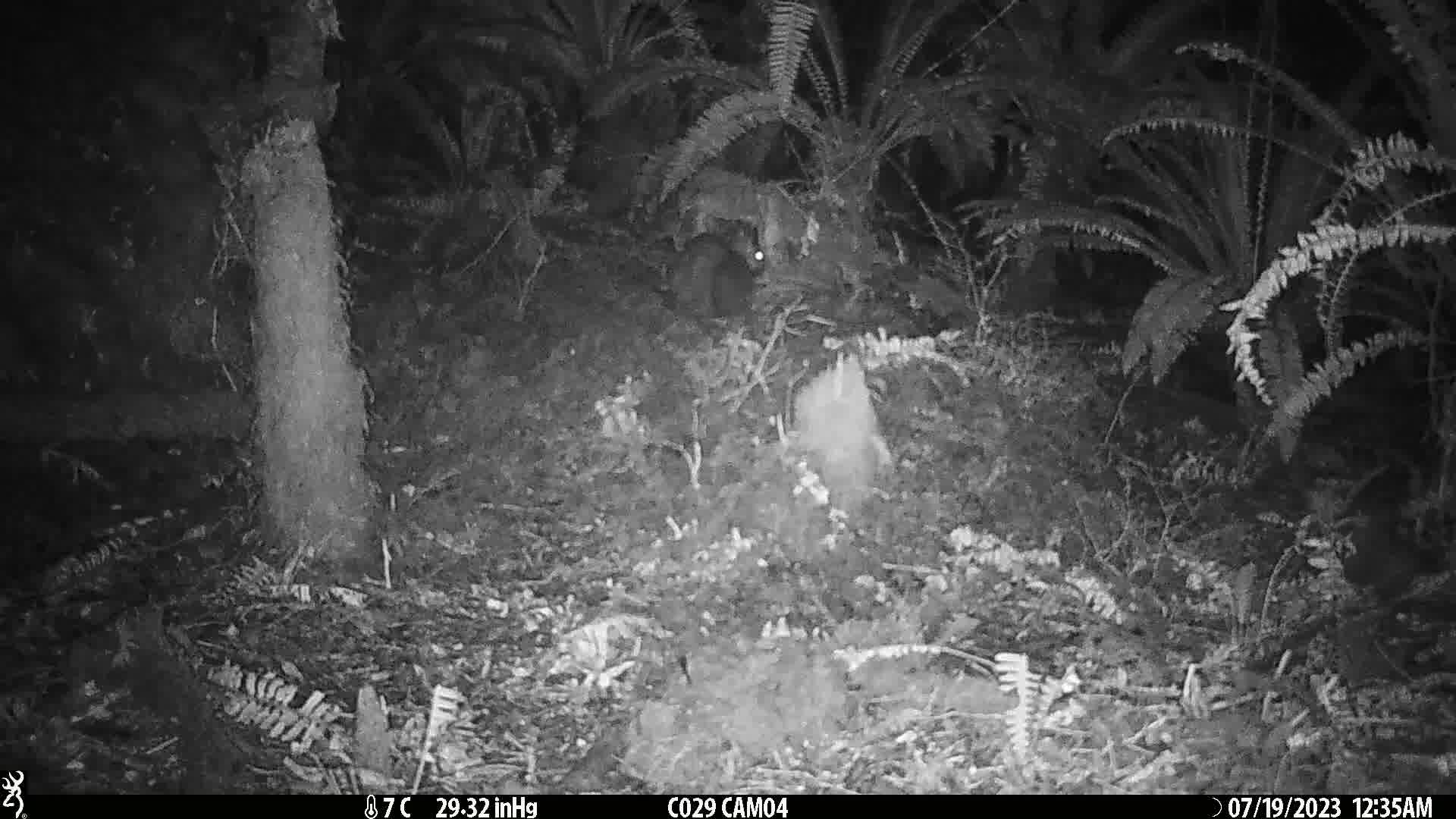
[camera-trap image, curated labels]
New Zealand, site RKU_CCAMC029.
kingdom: Animalia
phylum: Chordata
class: Mammalia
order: Diprotodontia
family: Phalangeridae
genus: Trichosurus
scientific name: Trichosurus vulpecula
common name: common brushtail possum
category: possum